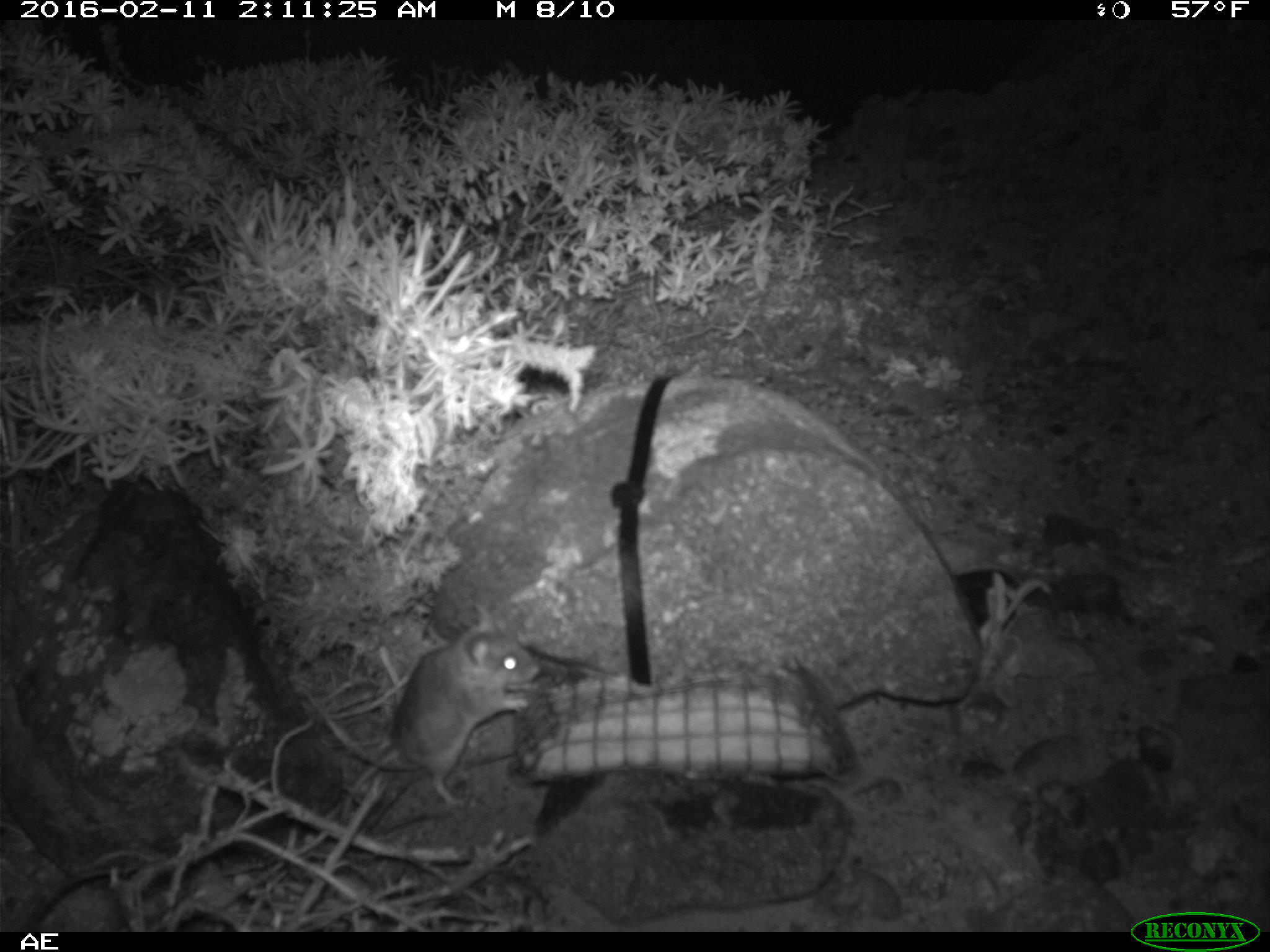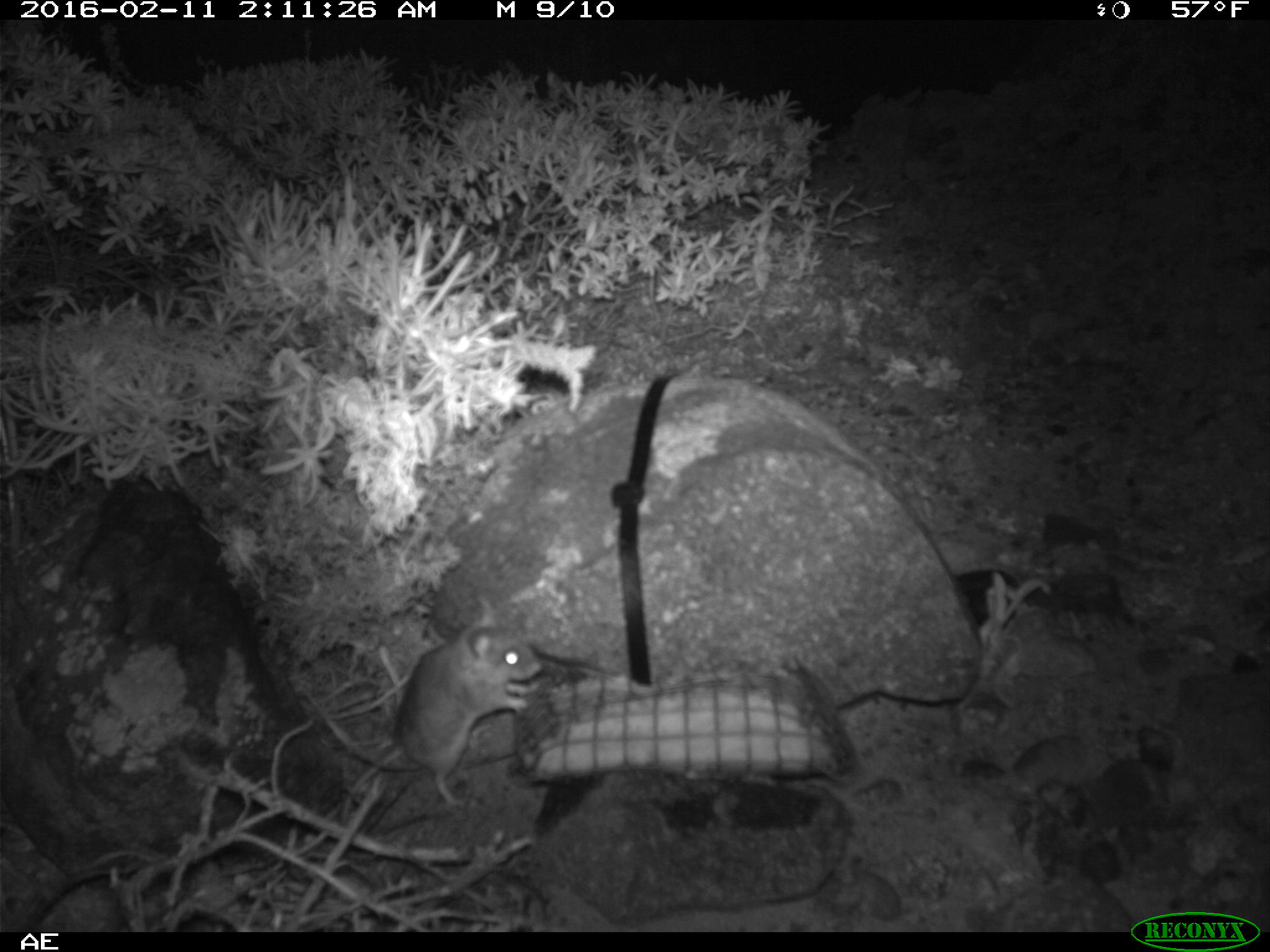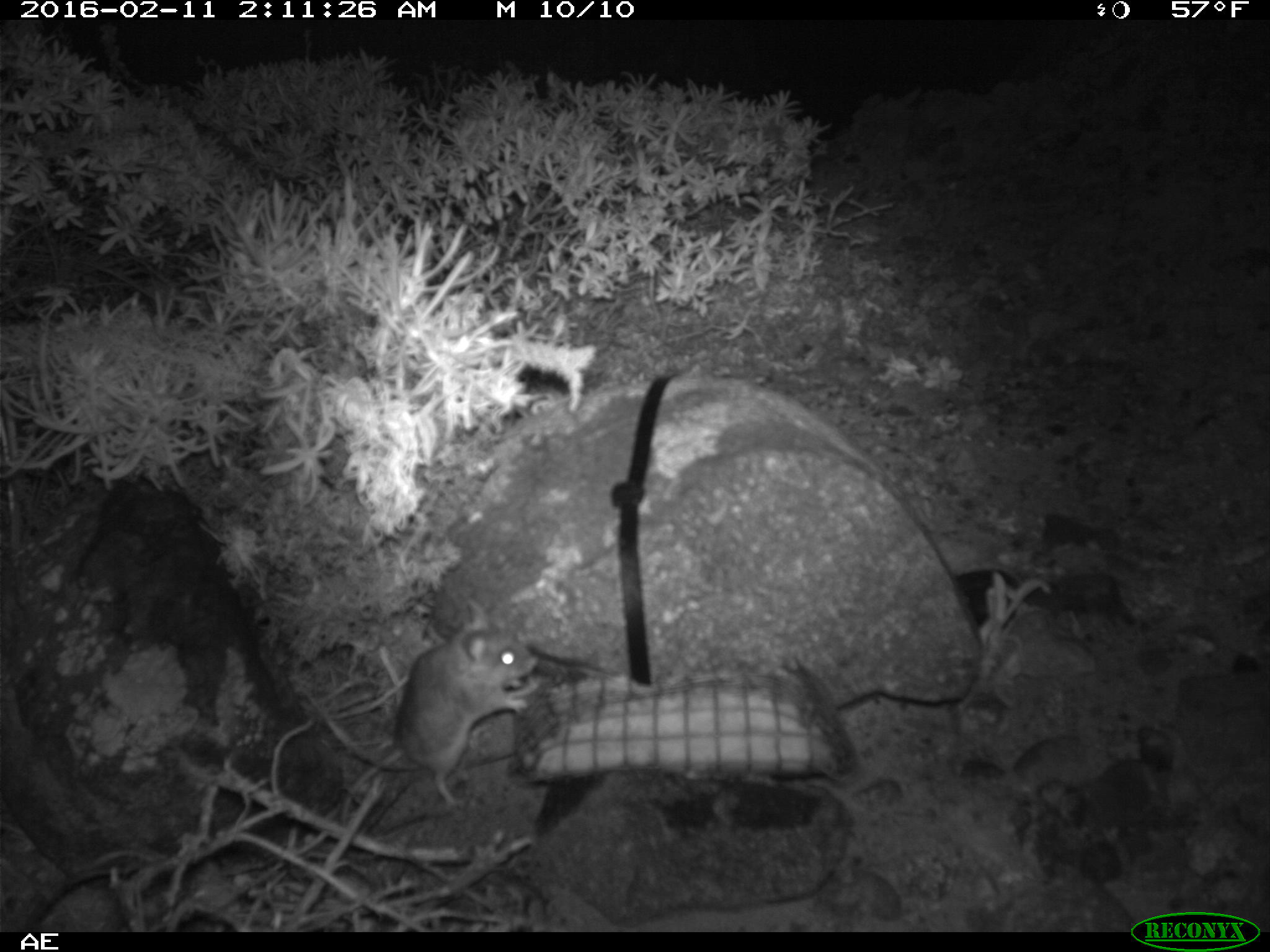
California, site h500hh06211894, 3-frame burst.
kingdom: Animalia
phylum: Chordata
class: Mammalia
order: Rodentia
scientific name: Rodentia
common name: rodent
Rodent (Rodentia).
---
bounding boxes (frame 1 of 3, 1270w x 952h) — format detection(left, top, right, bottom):
rodent: detection(305, 602, 541, 806)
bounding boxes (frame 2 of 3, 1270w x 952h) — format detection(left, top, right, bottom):
rodent: detection(350, 595, 545, 804)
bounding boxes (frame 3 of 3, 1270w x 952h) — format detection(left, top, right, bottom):
rodent: detection(362, 596, 536, 811)